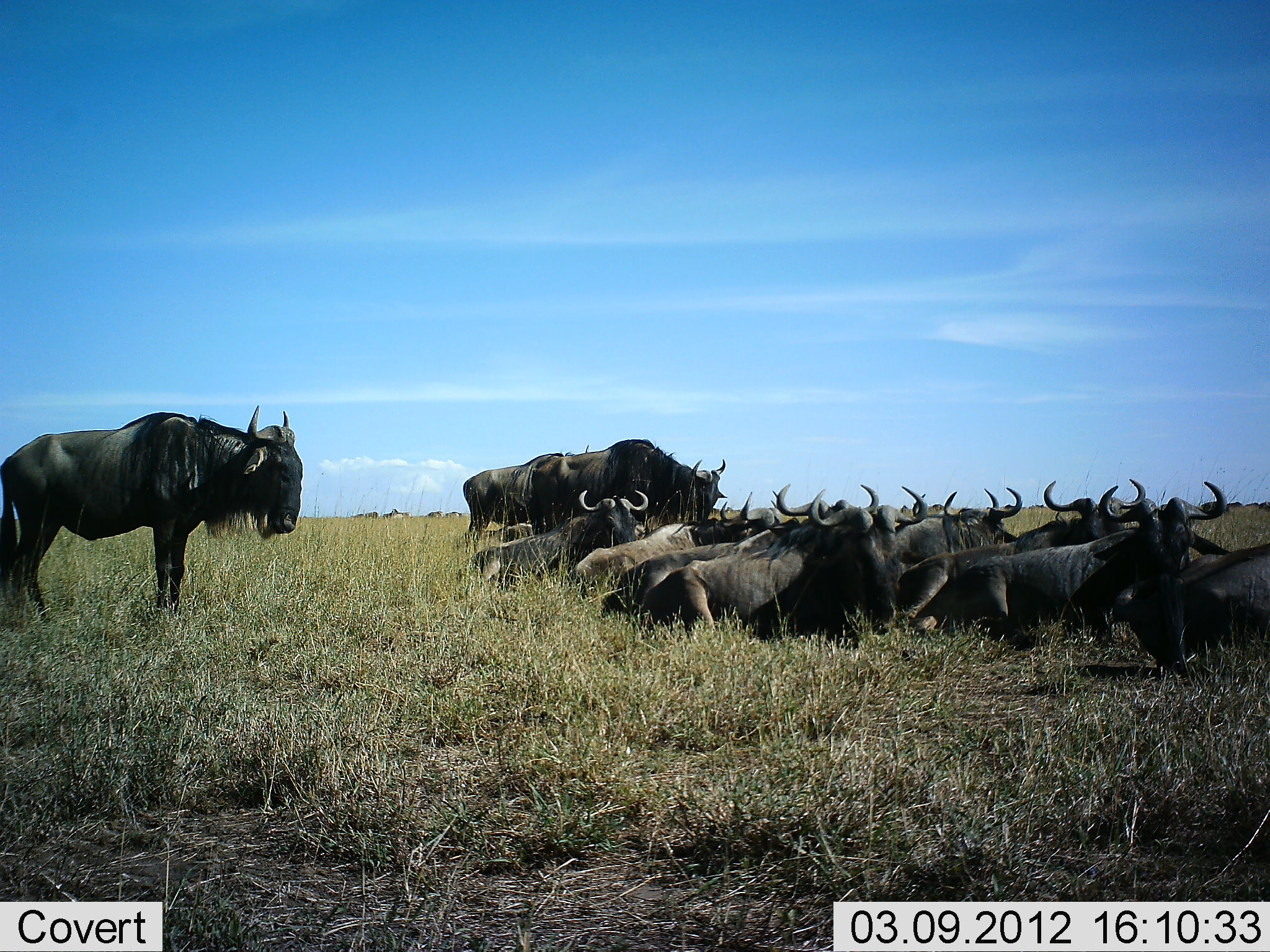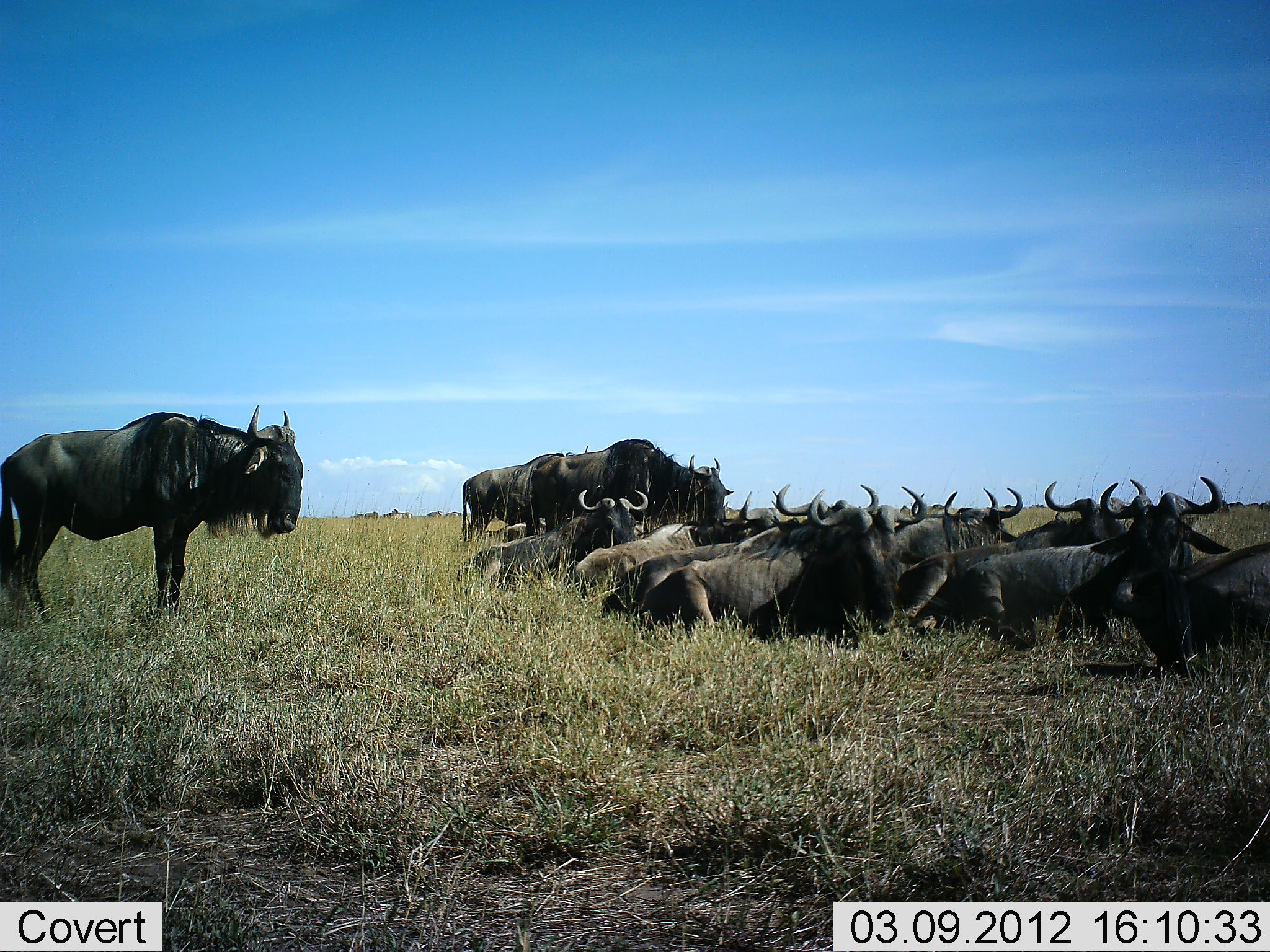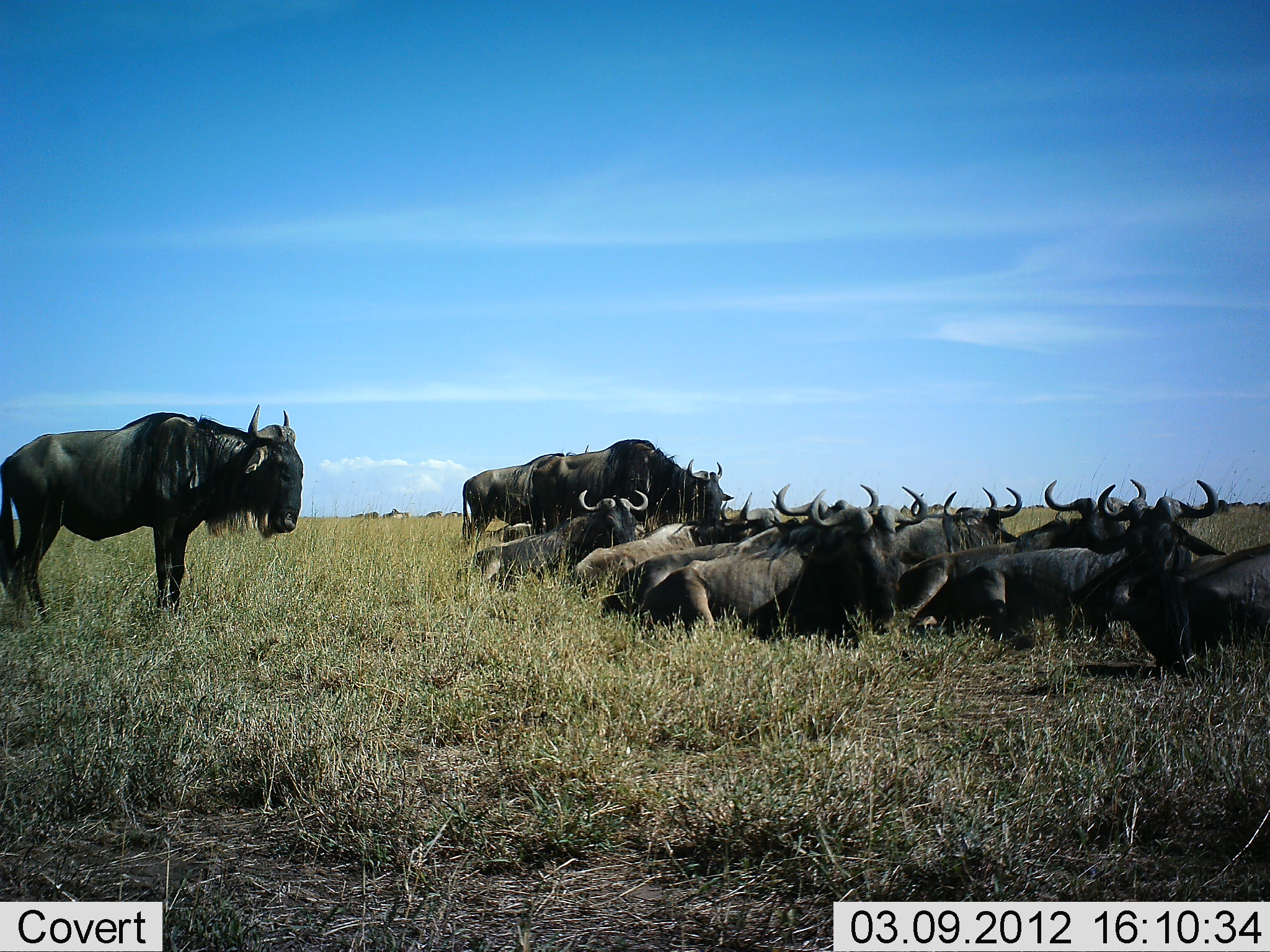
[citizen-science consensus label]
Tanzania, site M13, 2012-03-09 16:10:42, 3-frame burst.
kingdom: Animalia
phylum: Chordata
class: Mammalia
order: Artiodactyla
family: Bovidae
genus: Connochaetes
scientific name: Connochaetes taurinus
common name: blue wildebeest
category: wildebeest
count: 11-50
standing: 86%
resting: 100%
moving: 0%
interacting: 0%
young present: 0%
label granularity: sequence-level